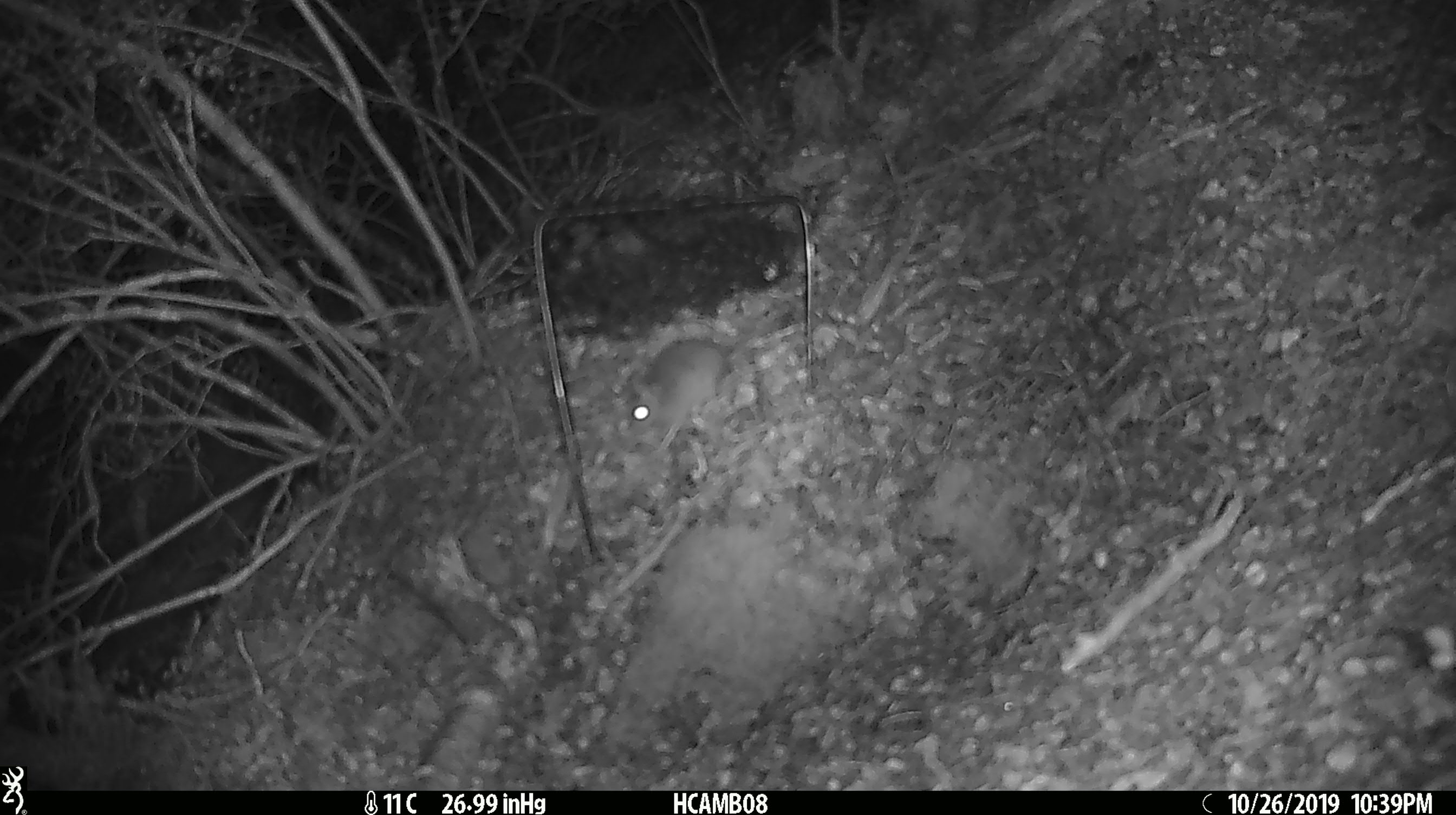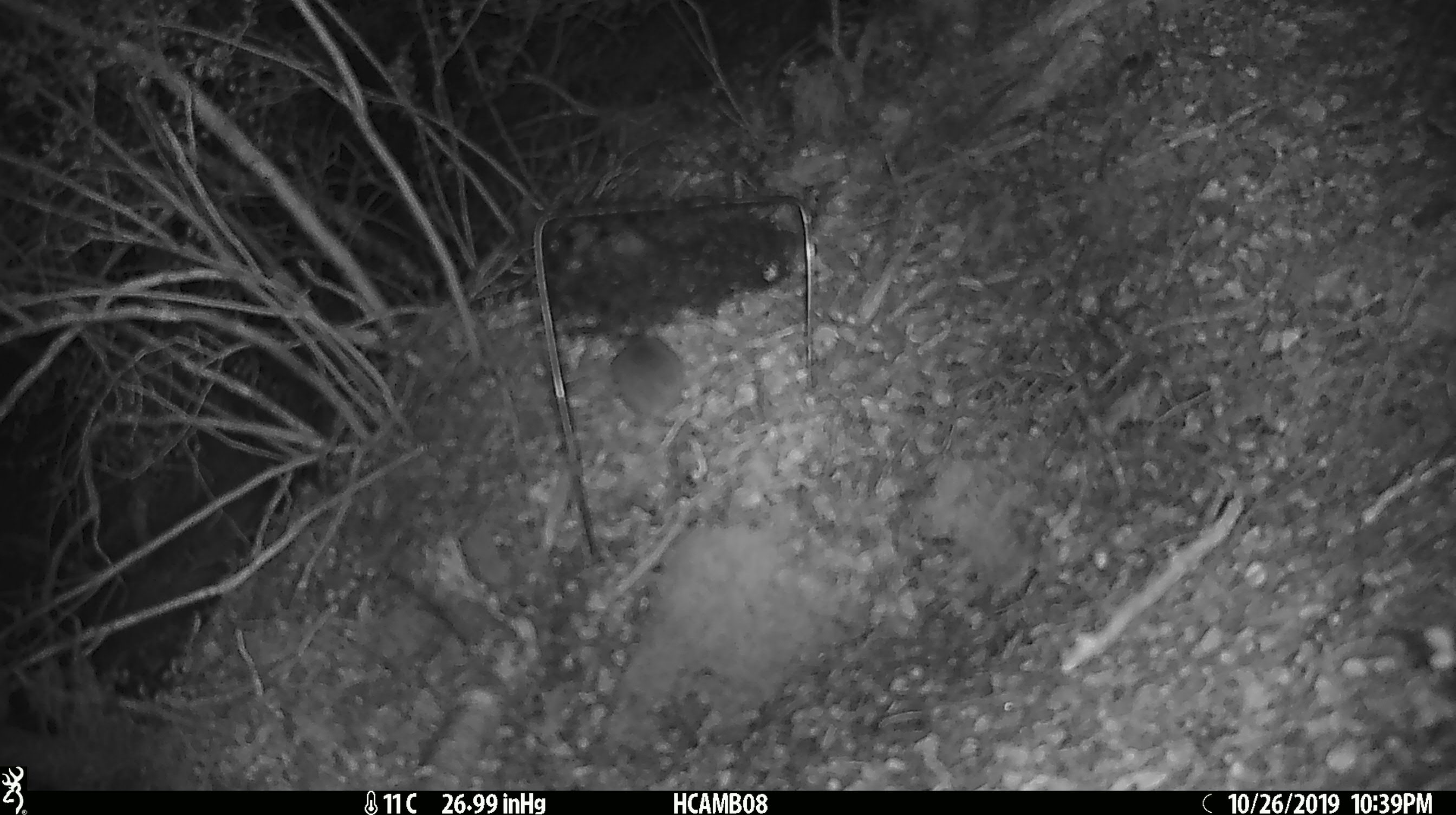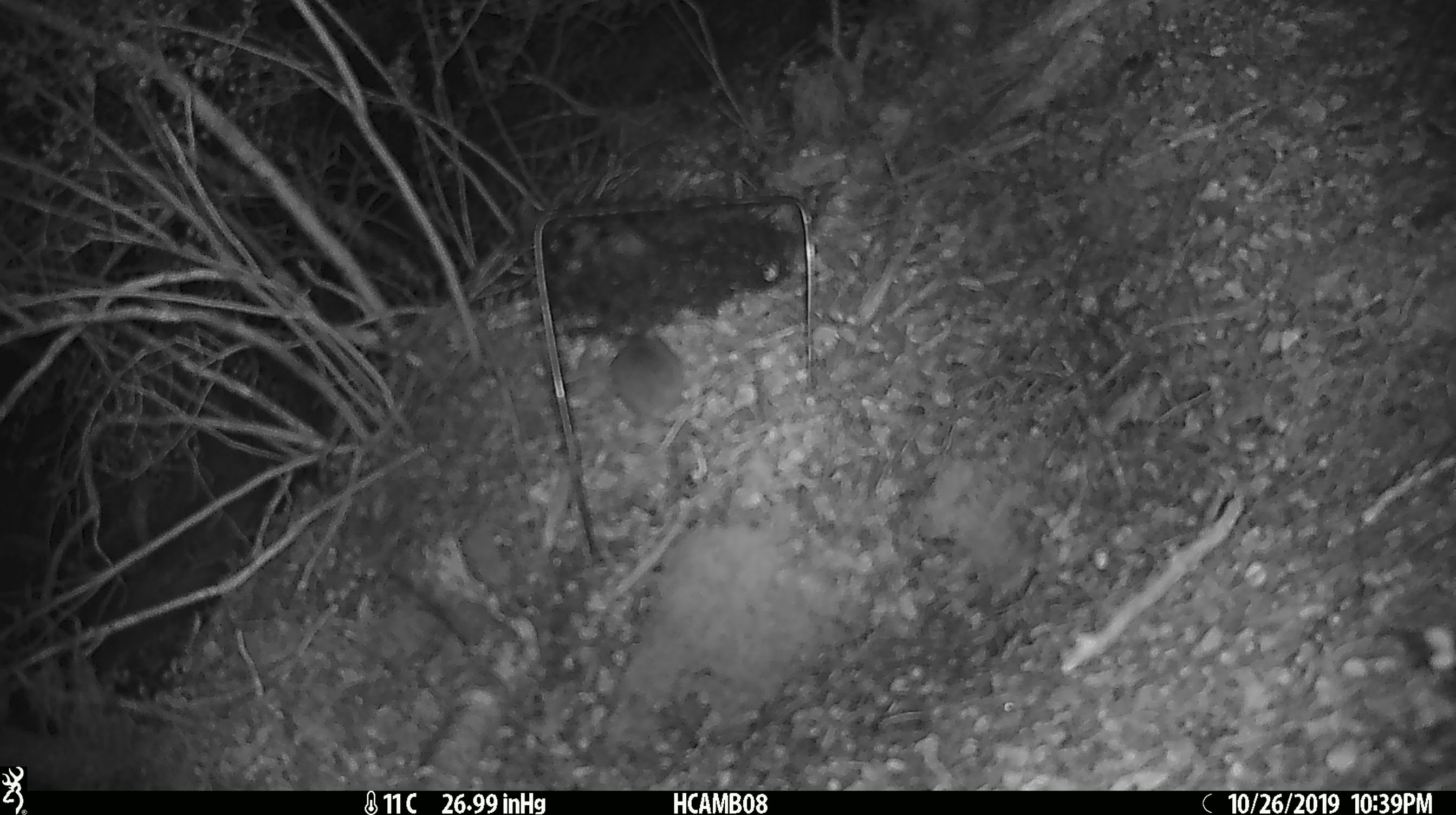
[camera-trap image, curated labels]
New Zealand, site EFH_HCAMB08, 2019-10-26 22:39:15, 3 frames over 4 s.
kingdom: Animalia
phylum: Chordata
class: Mammalia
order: Rodentia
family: Muridae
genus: Mus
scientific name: Mus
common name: mouse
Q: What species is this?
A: Mouse (Mus).